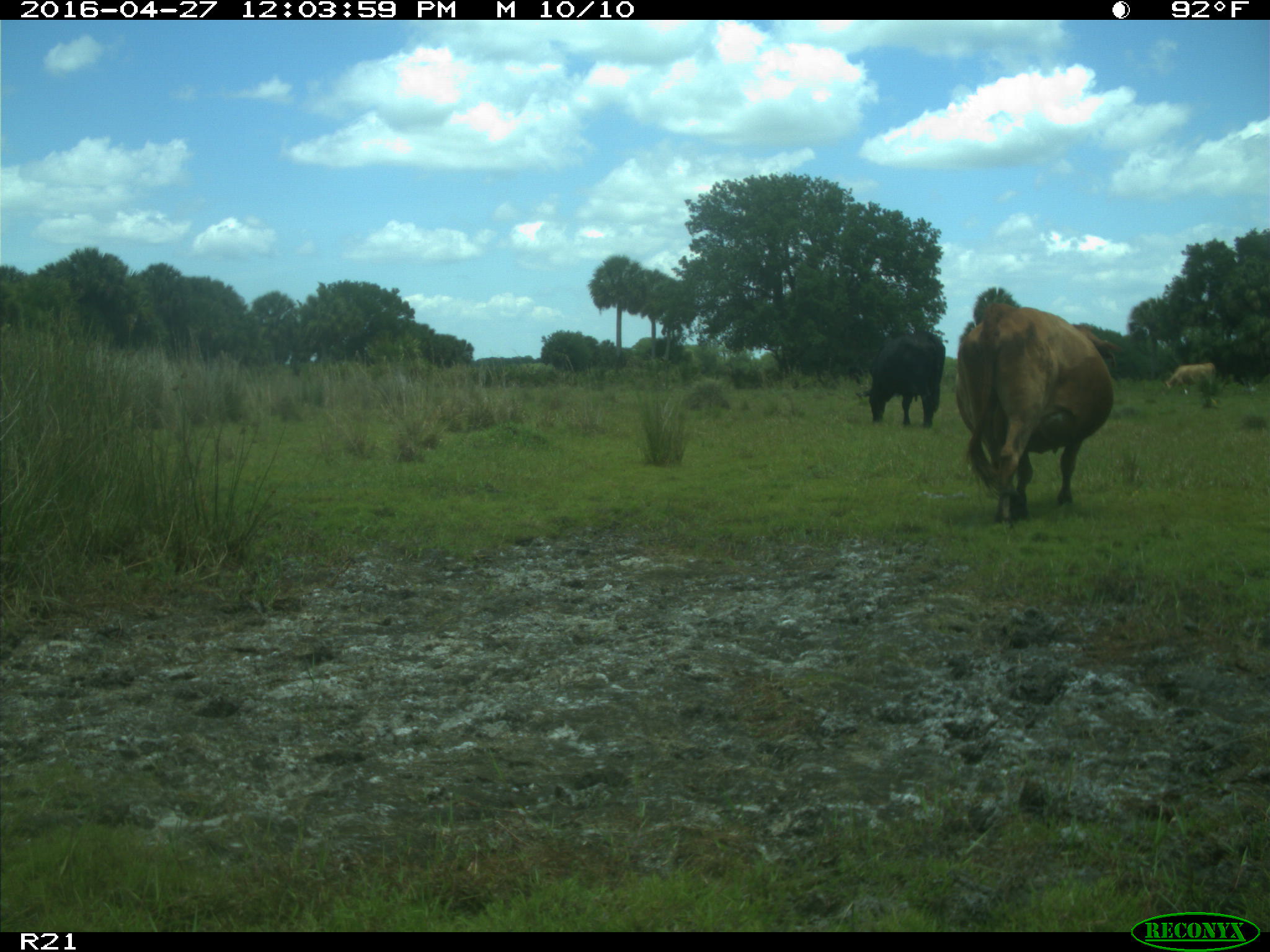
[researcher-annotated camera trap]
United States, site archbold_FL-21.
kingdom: Animalia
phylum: Chordata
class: Mammalia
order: Artiodactyla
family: Bovidae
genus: Bos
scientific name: Bos taurus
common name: domestic cow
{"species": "Bos taurus (domestic cow)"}